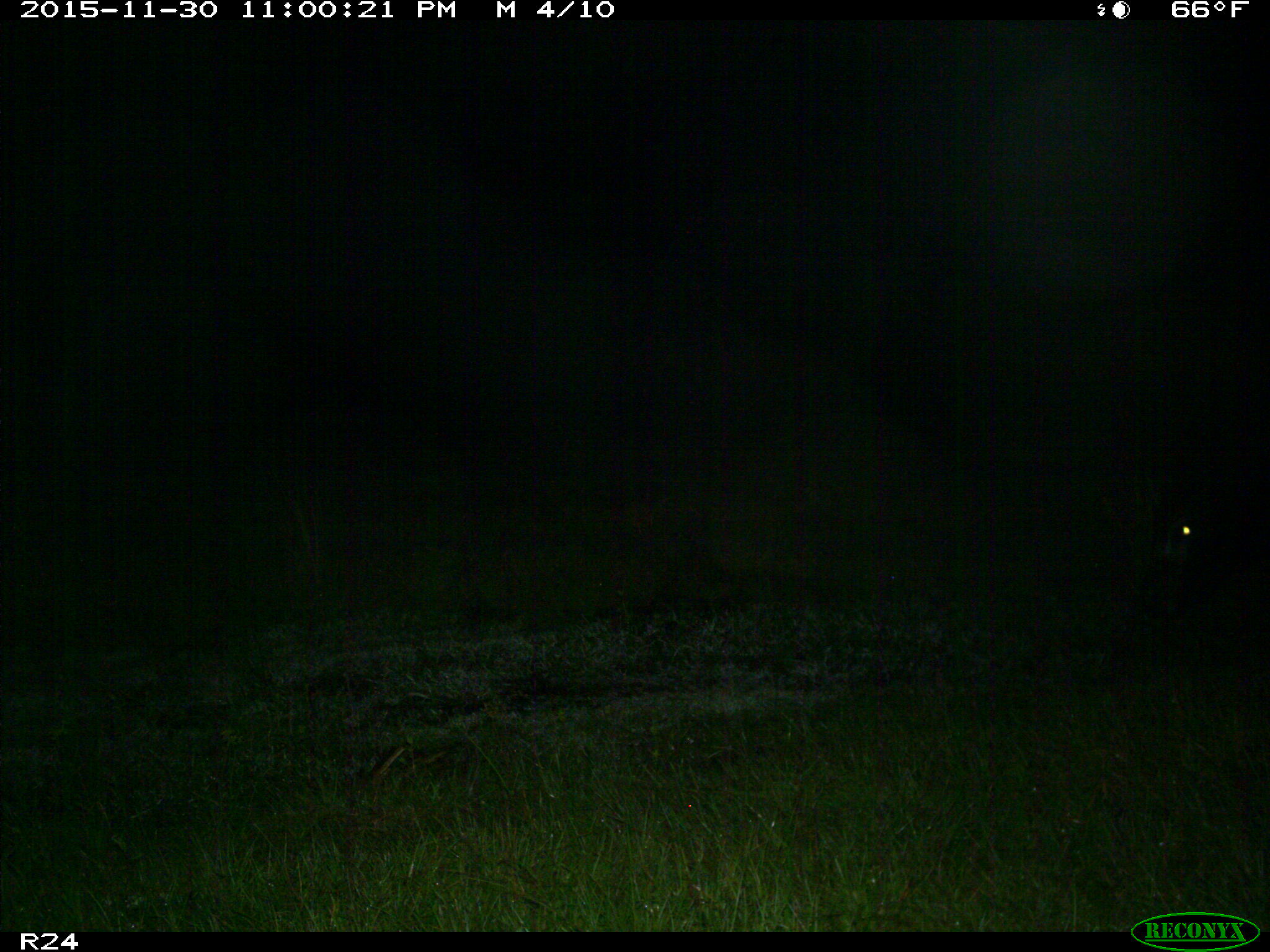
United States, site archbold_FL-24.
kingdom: Animalia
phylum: Chordata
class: Mammalia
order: Artiodactyla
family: Bovidae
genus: Bos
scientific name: Bos taurus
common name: domestic cow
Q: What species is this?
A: Bos taurus (domestic cow).